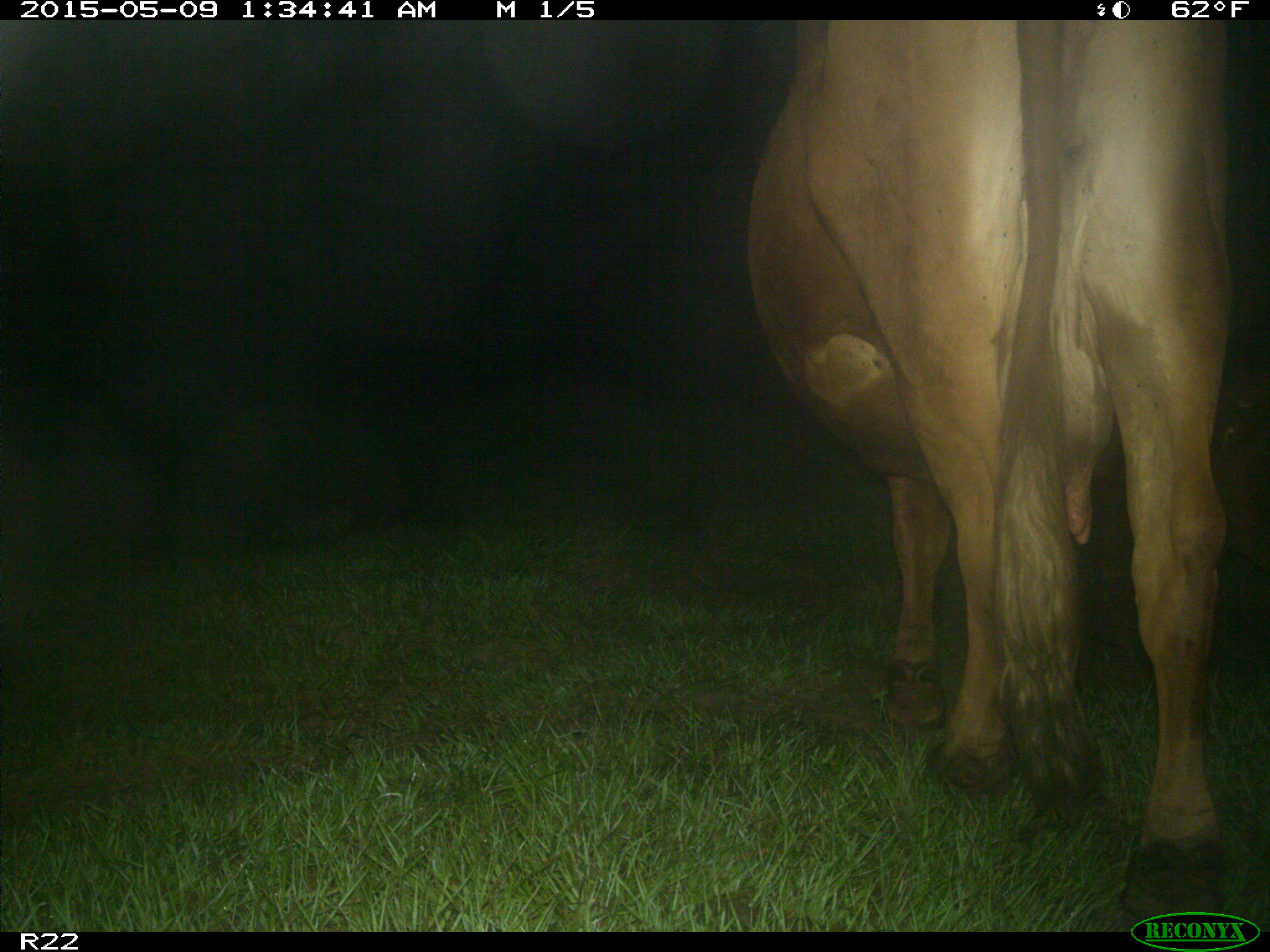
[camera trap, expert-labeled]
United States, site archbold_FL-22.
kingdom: Animalia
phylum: Chordata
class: Mammalia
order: Artiodactyla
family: Bovidae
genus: Bos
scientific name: Bos taurus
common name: domestic cow